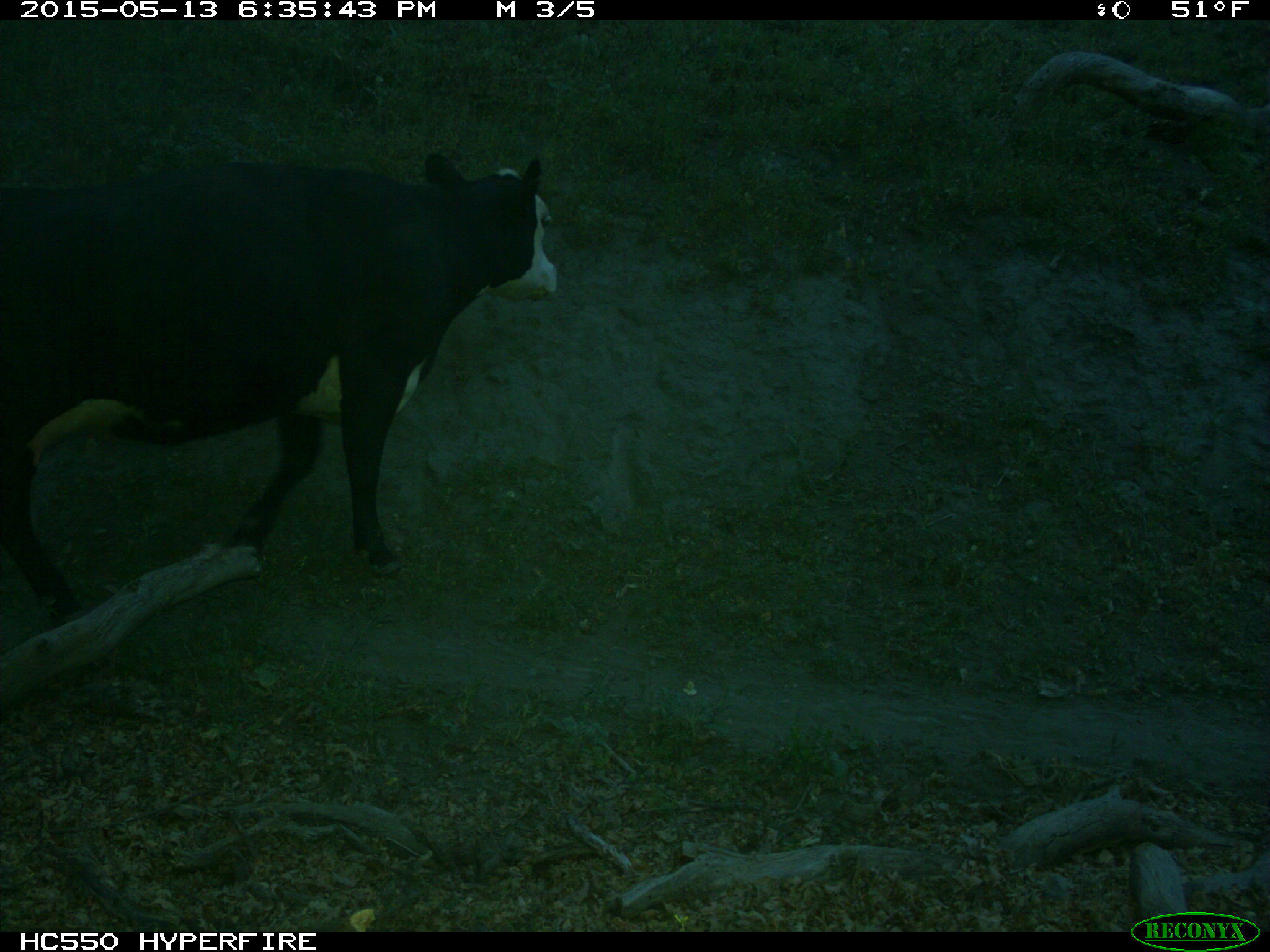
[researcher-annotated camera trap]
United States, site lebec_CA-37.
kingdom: Animalia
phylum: Chordata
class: Mammalia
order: Artiodactyla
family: Bovidae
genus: Bos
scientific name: Bos taurus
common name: domestic cow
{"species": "Bos taurus (domestic cow)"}